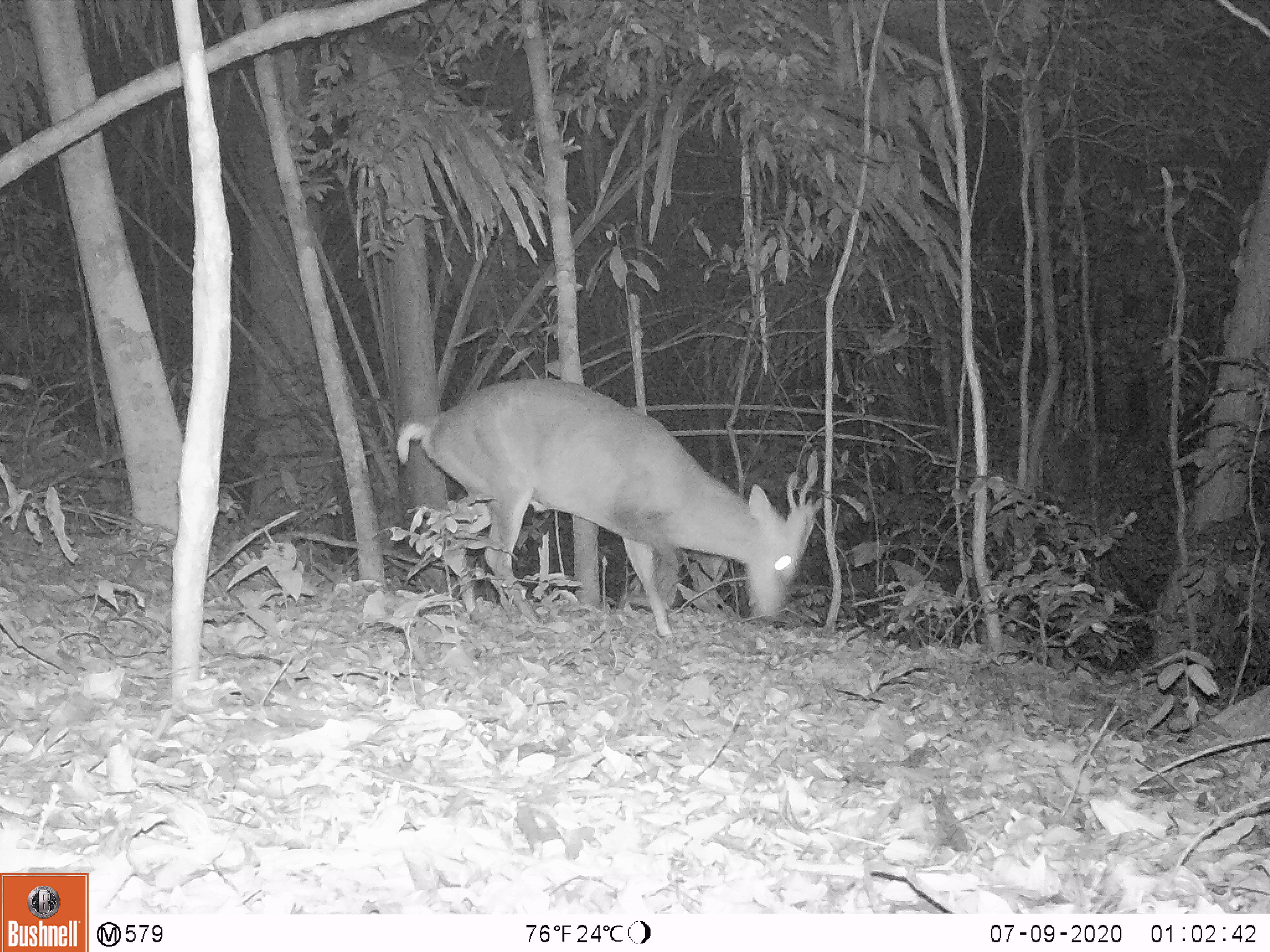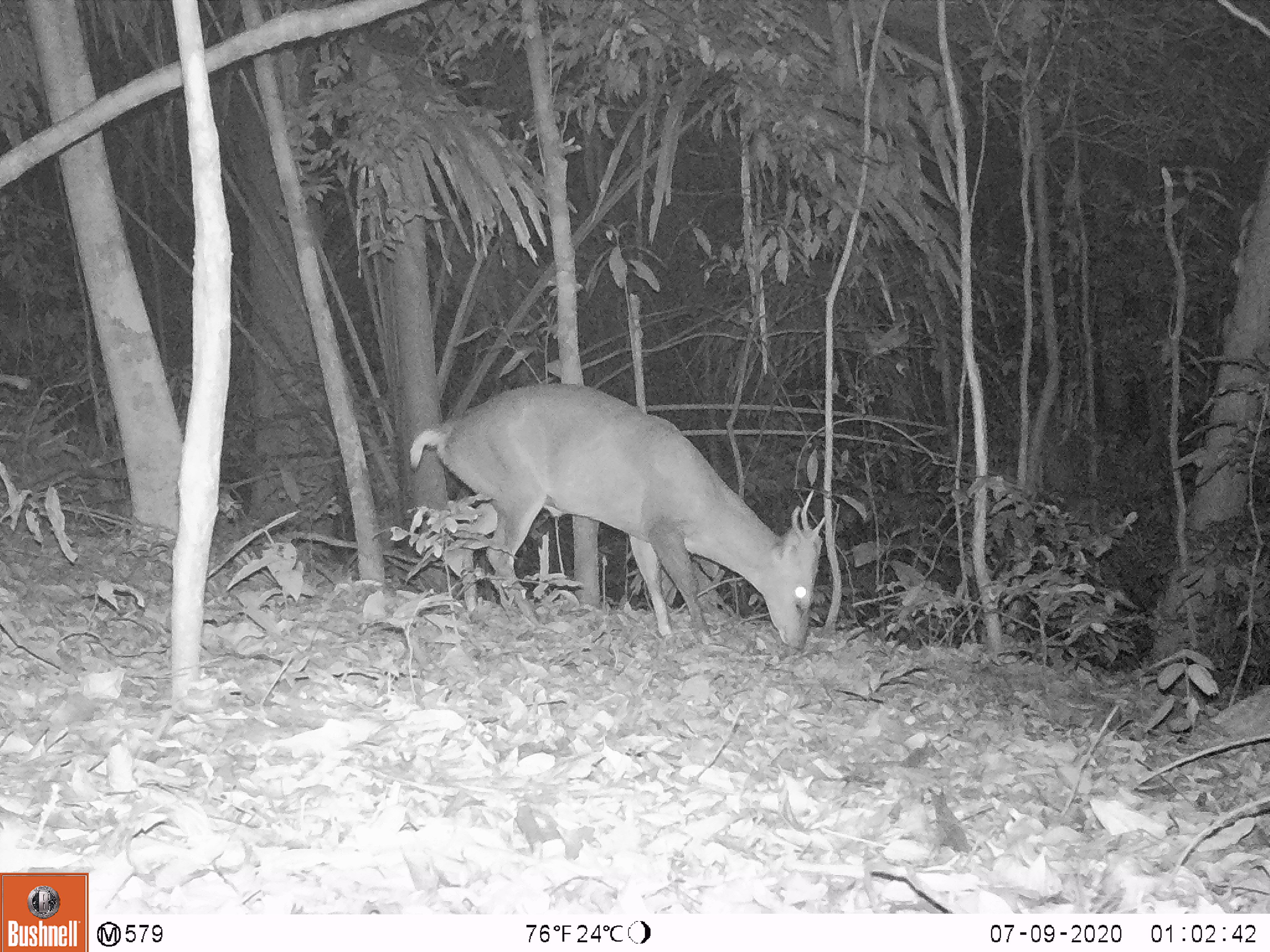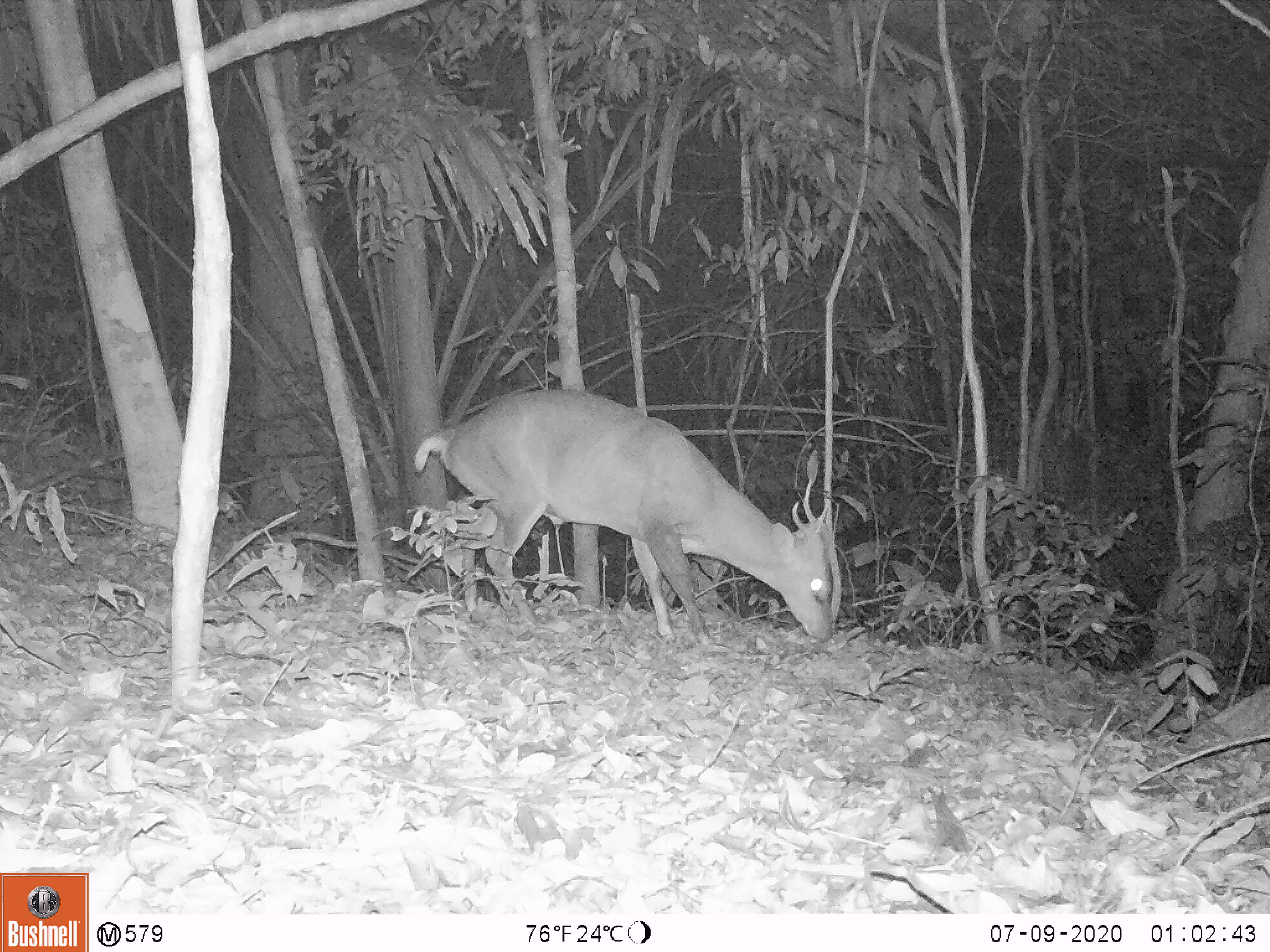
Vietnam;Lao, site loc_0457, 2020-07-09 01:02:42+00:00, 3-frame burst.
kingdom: Animalia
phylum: Chordata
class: Mammalia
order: Artiodactyla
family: Cervidae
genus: Muntiacus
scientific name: Muntiacus vuquangensis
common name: large-antlered muntjac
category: large antlered muntjac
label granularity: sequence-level